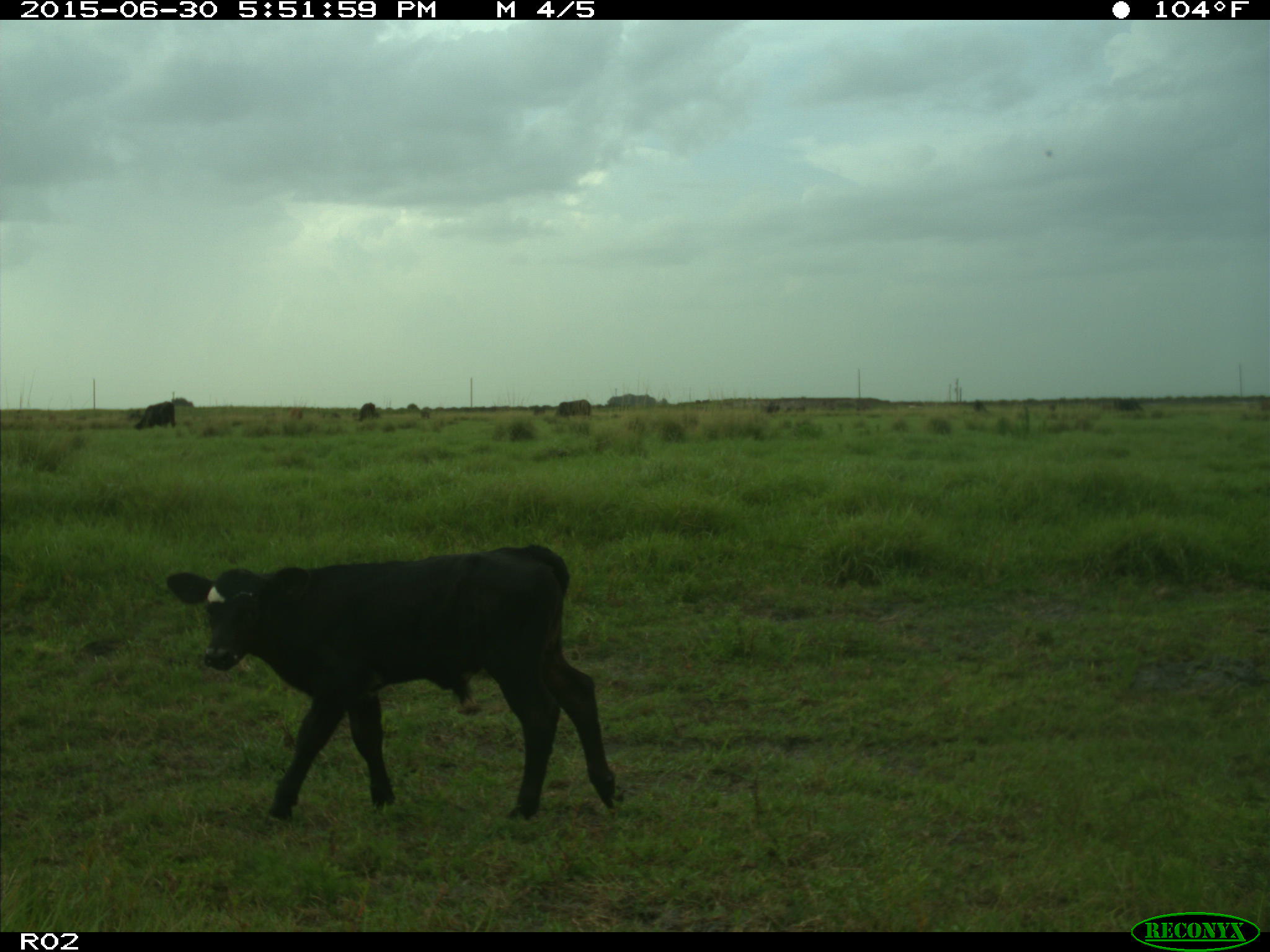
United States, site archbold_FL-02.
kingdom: Animalia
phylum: Chordata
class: Mammalia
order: Artiodactyla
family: Bovidae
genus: Bos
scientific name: Bos taurus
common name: domestic cow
Bos taurus (domestic cow).